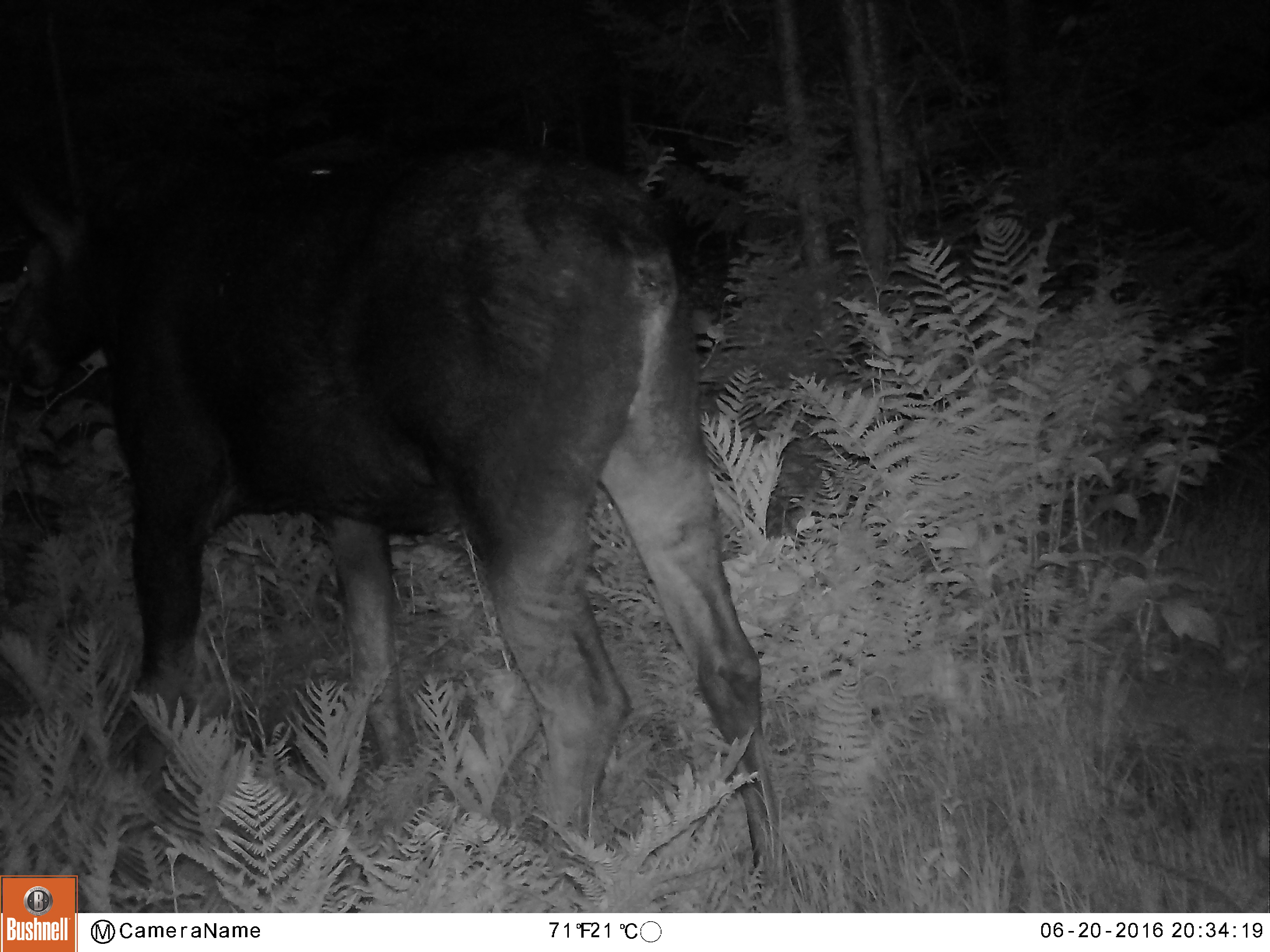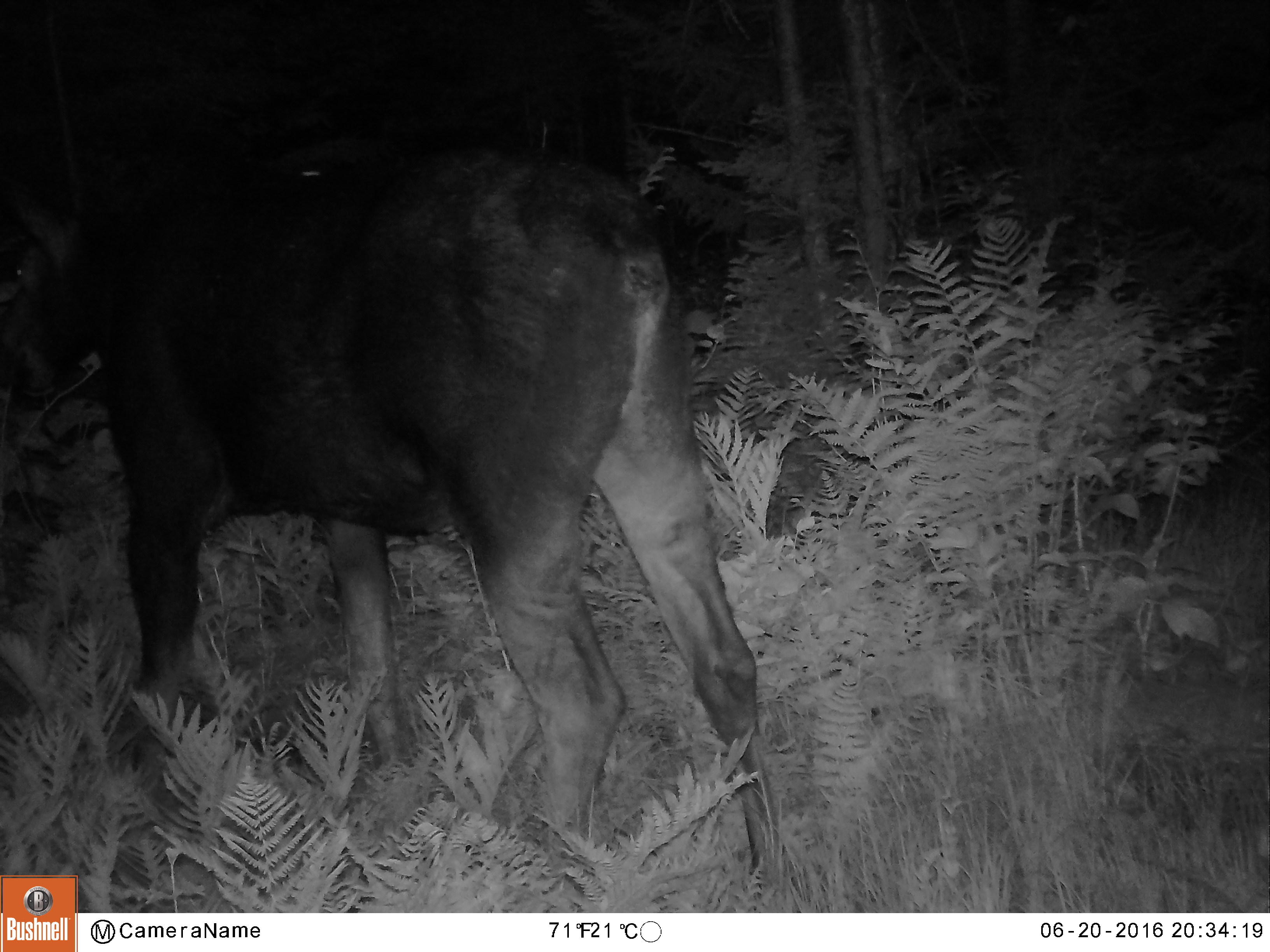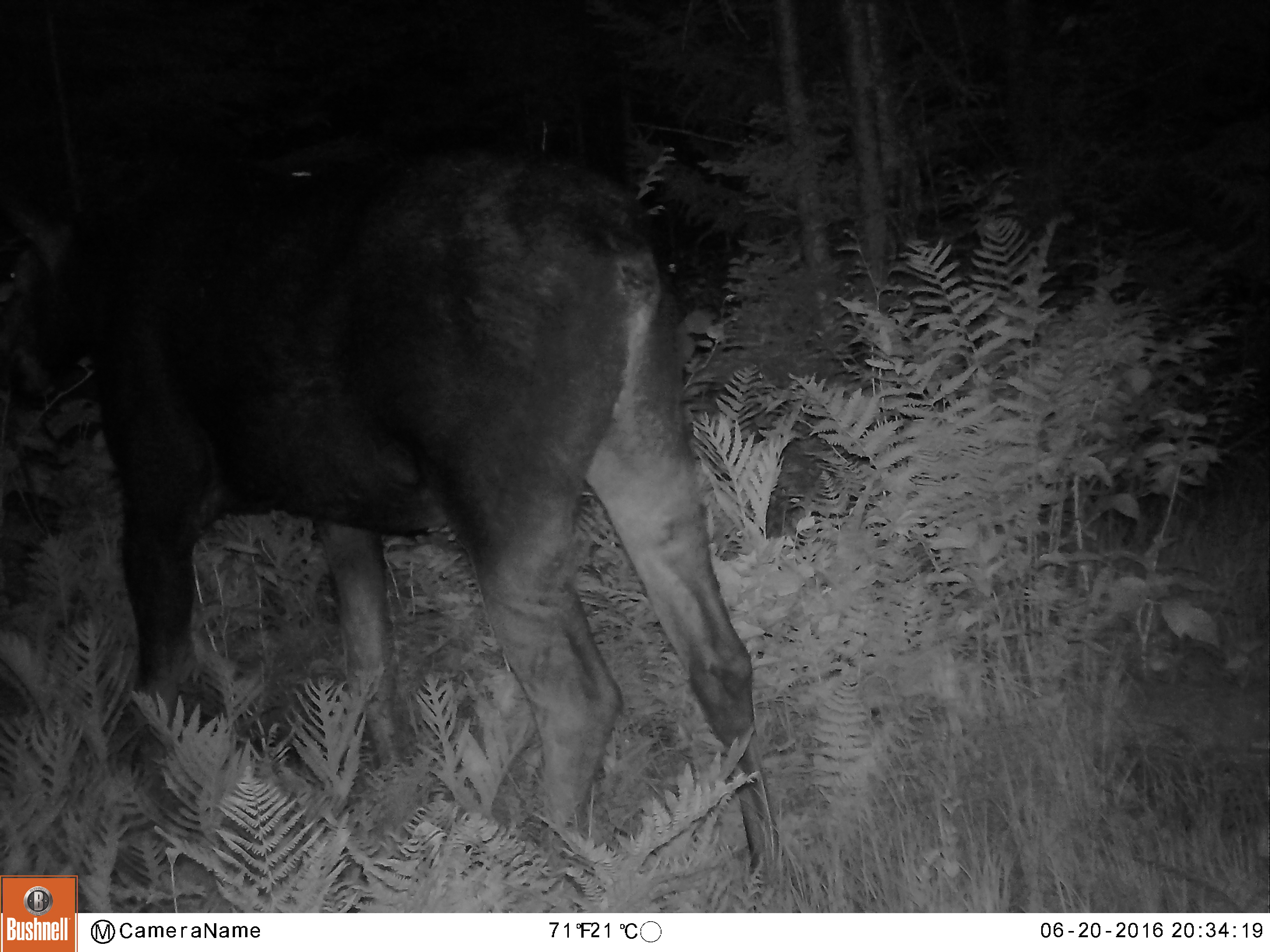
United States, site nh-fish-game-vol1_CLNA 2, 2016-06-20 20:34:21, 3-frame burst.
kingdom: Animalia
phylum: Chordata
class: Mammalia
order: Artiodactyla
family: Cervidae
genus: Alces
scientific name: Alces alces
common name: moose